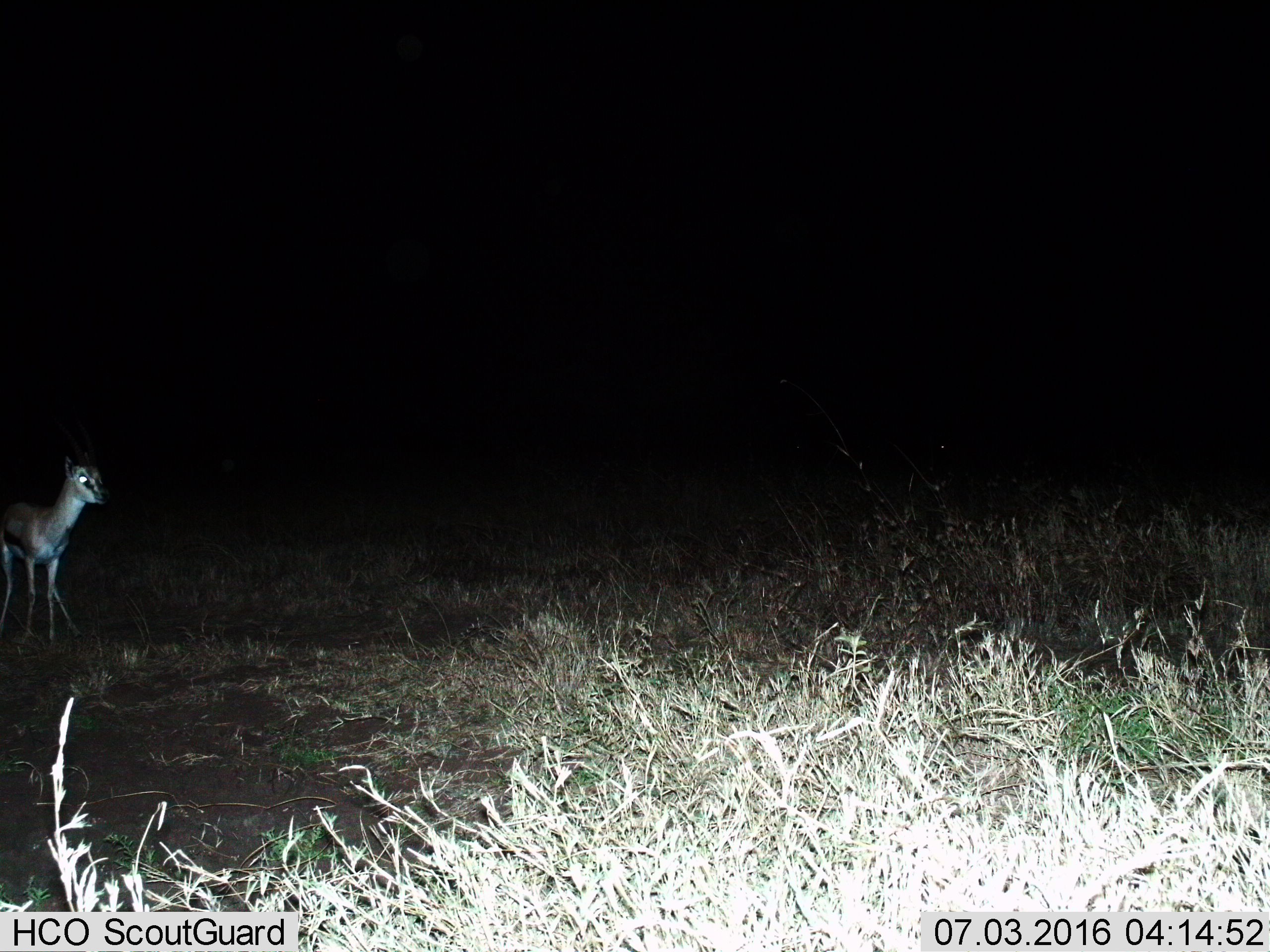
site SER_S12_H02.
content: unidentified animal